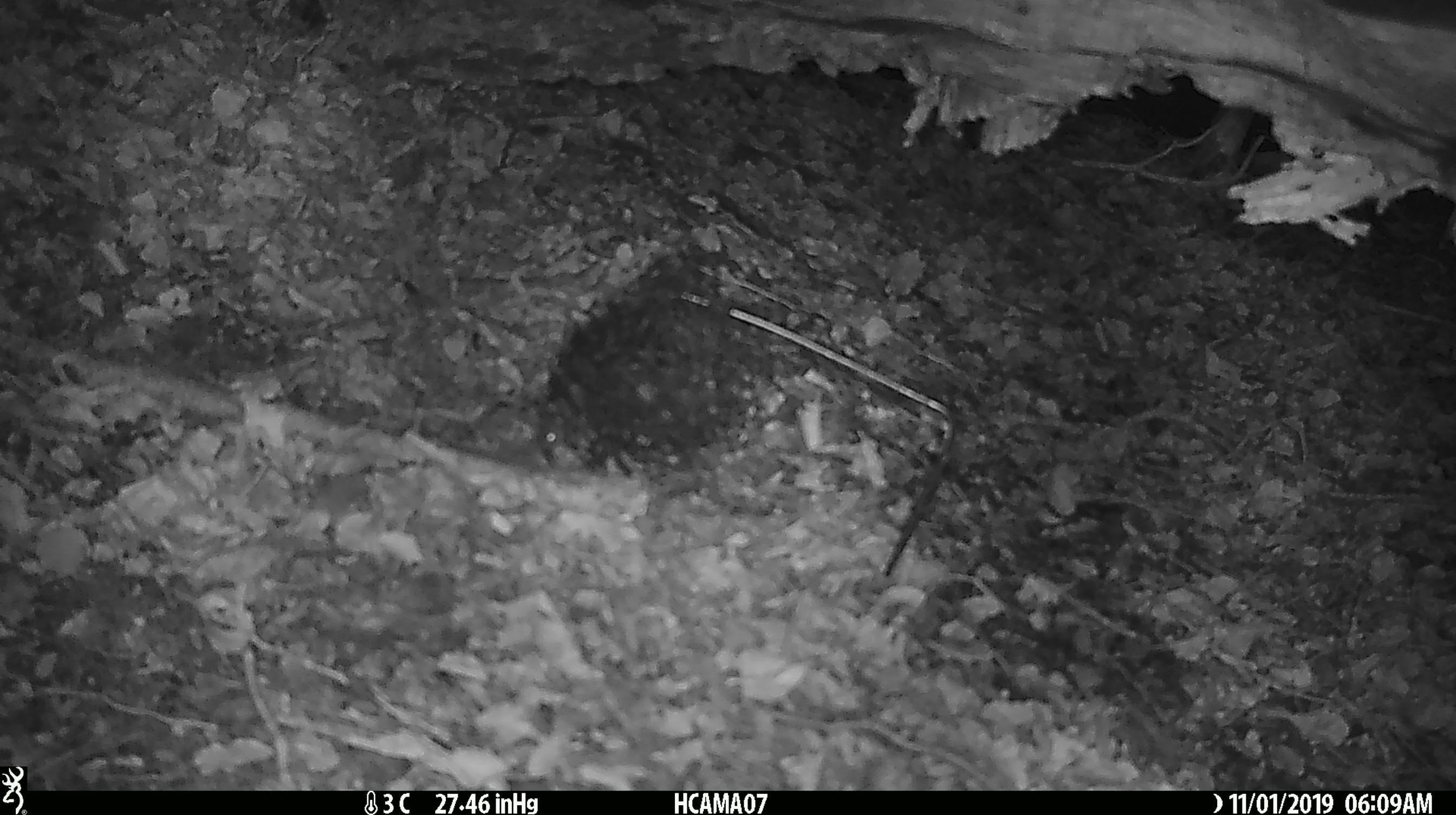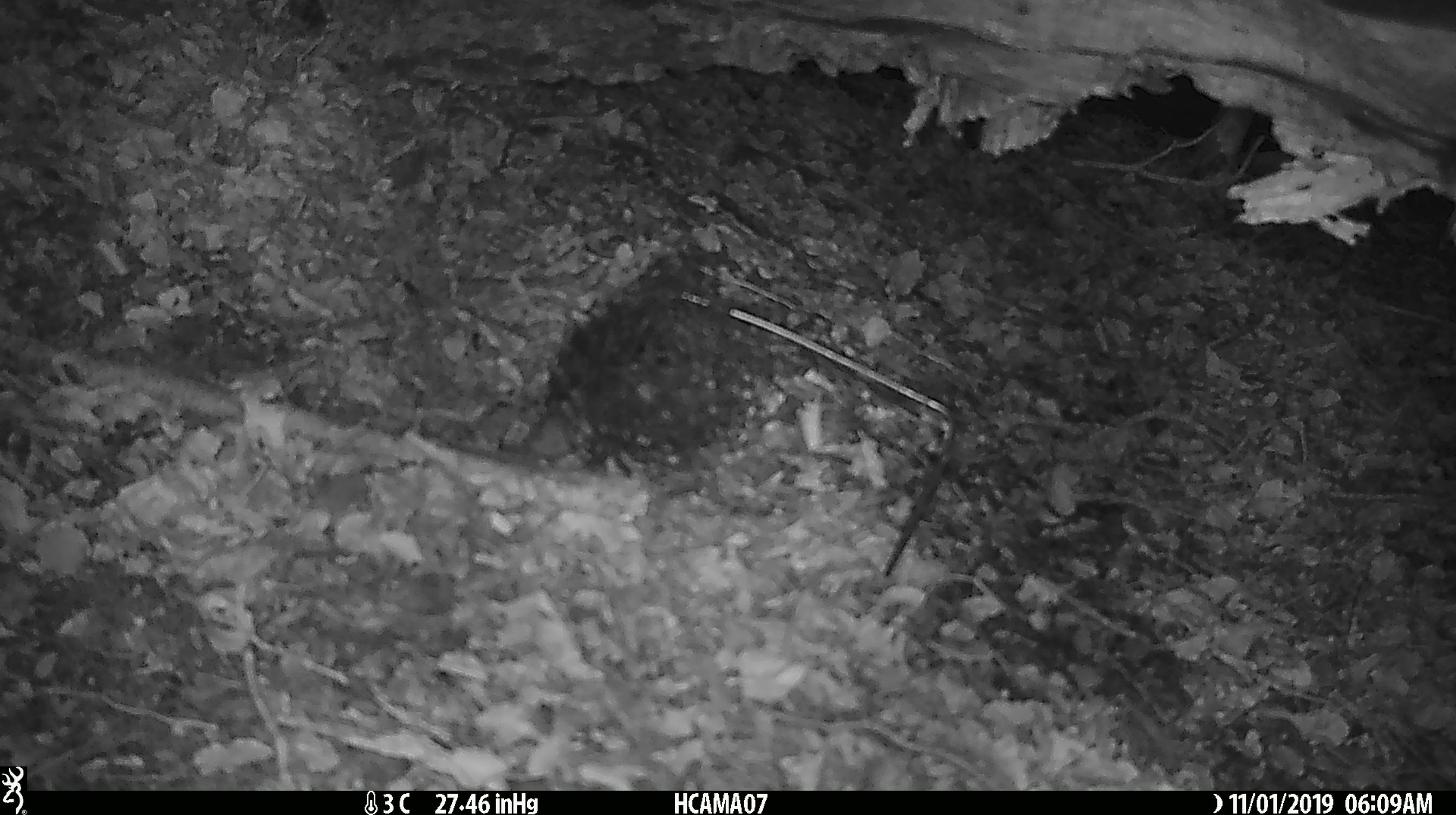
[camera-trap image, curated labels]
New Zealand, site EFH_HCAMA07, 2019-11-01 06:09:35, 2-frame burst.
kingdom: Animalia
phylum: Chordata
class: Mammalia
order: Rodentia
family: Muridae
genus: Mus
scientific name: Mus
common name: mouse